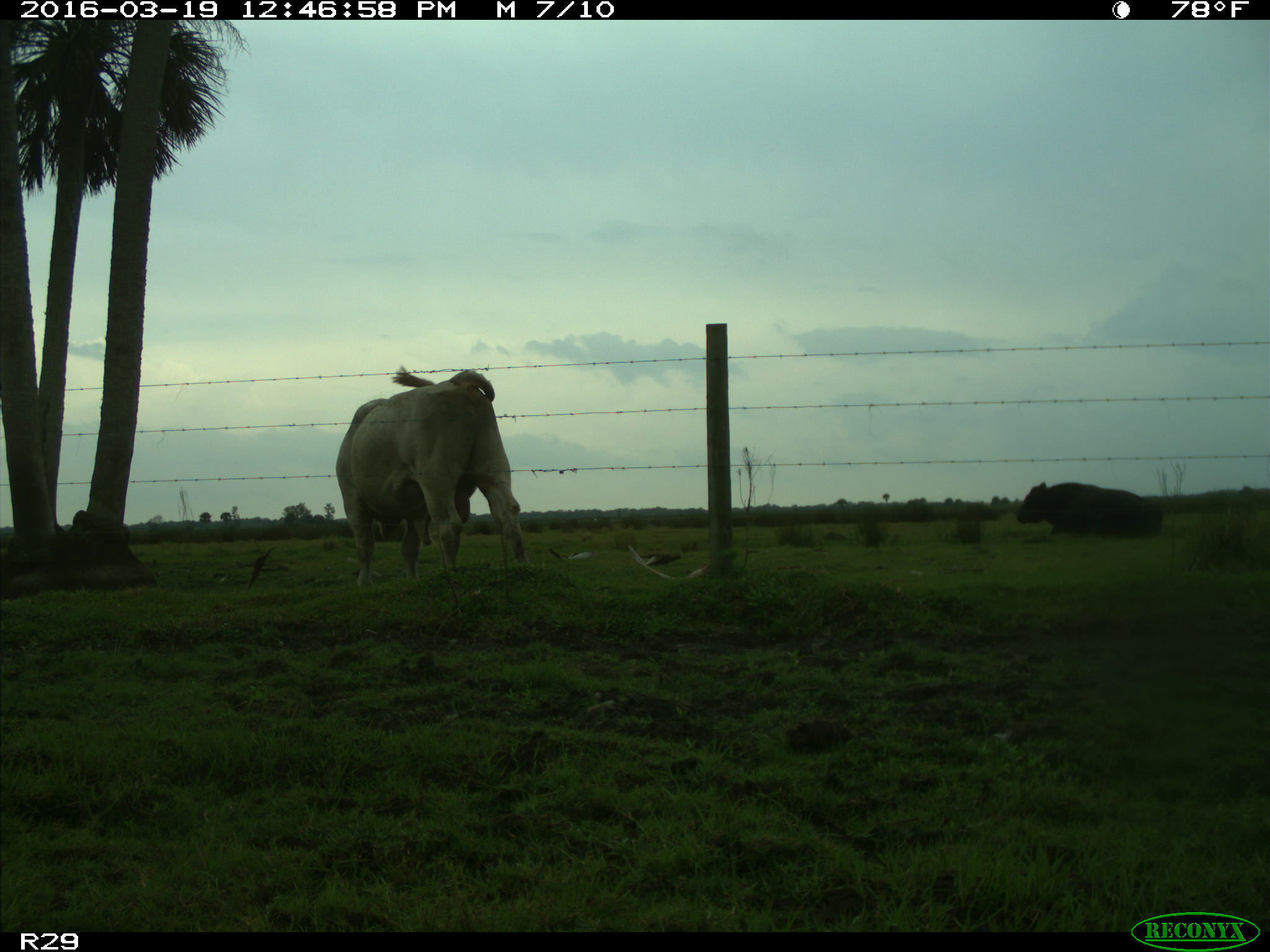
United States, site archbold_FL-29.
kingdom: Animalia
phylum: Chordata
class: Mammalia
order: Artiodactyla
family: Bovidae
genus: Bos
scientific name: Bos taurus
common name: domestic cow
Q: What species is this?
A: Bos taurus (domestic cow).